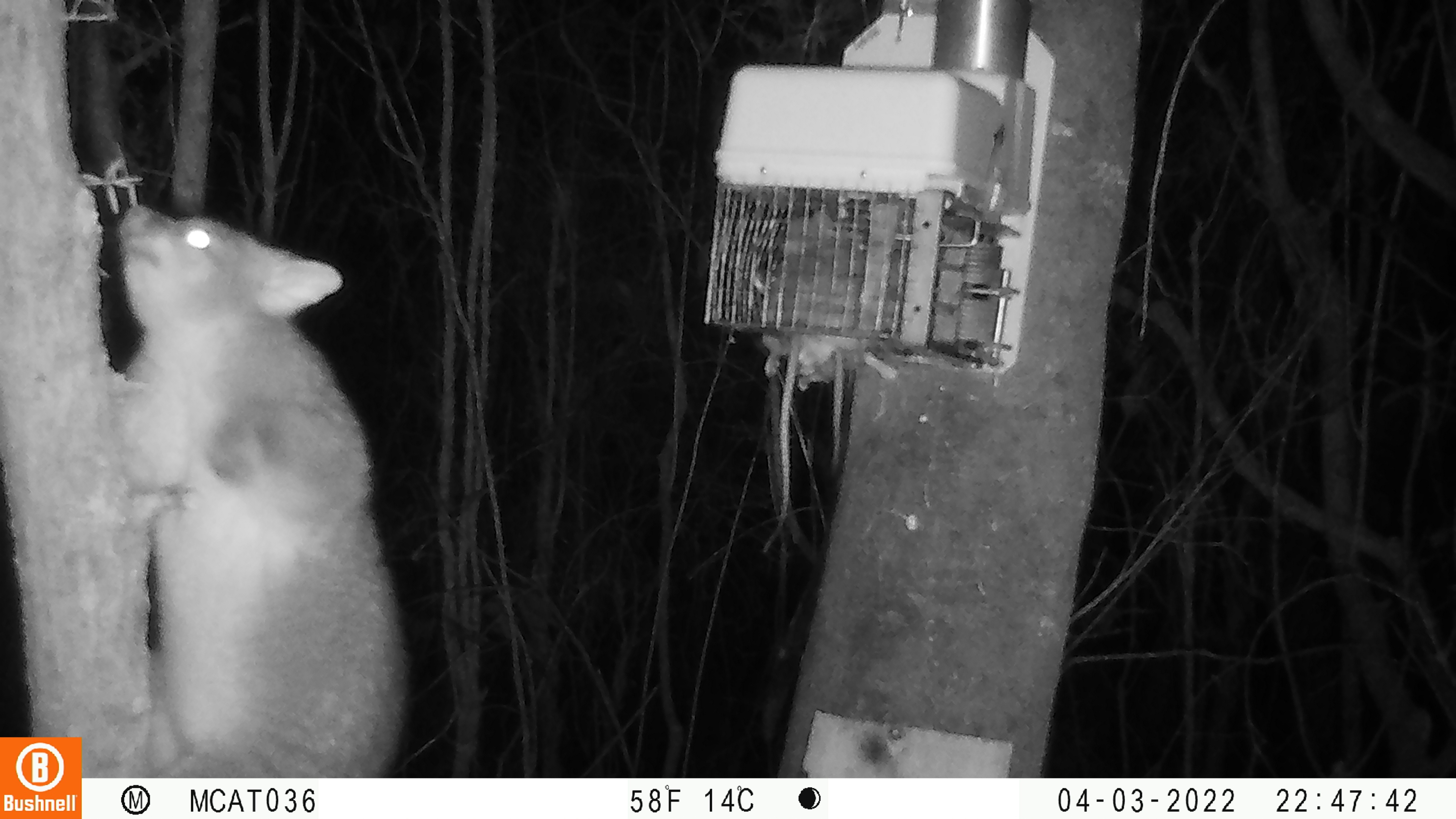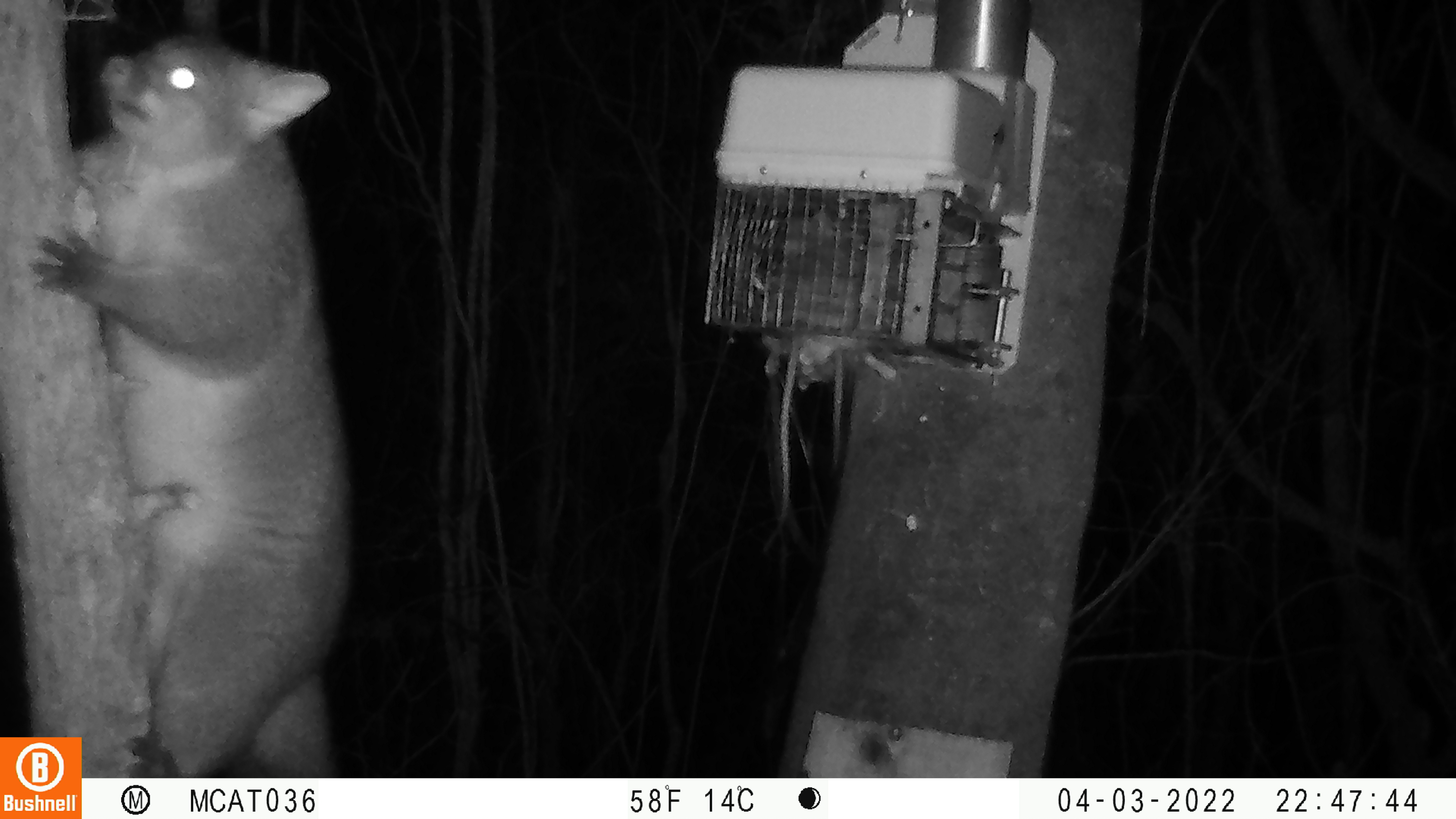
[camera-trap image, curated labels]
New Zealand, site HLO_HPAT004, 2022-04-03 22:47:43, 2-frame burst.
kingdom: Animalia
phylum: Chordata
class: Mammalia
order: Diprotodontia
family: Phalangeridae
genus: Trichosurus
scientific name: Trichosurus vulpecula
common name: common brushtail possum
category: possum